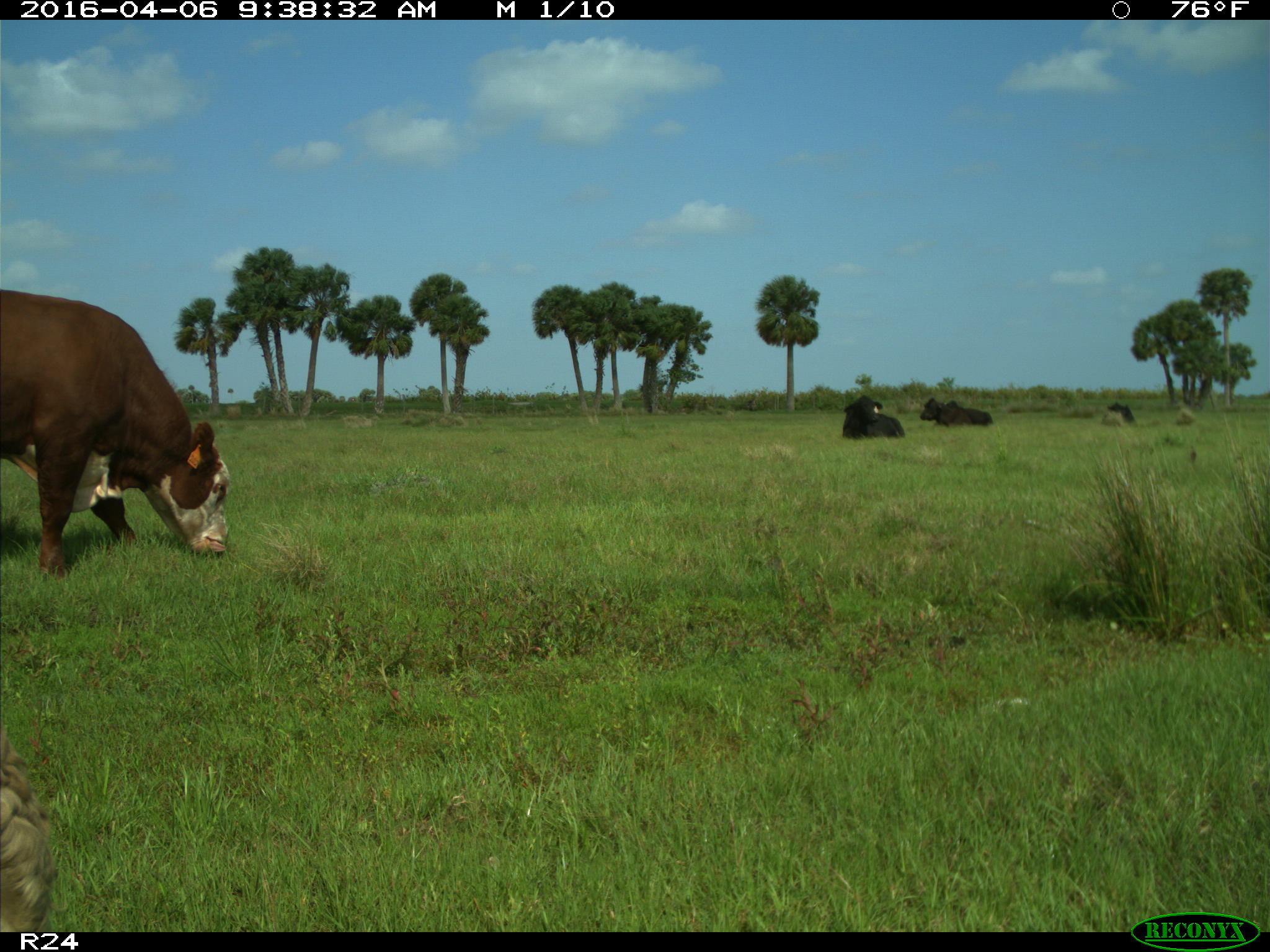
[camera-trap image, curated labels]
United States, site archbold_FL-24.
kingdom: Animalia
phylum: Chordata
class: Mammalia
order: Artiodactyla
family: Bovidae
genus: Bos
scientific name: Bos taurus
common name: domestic cow